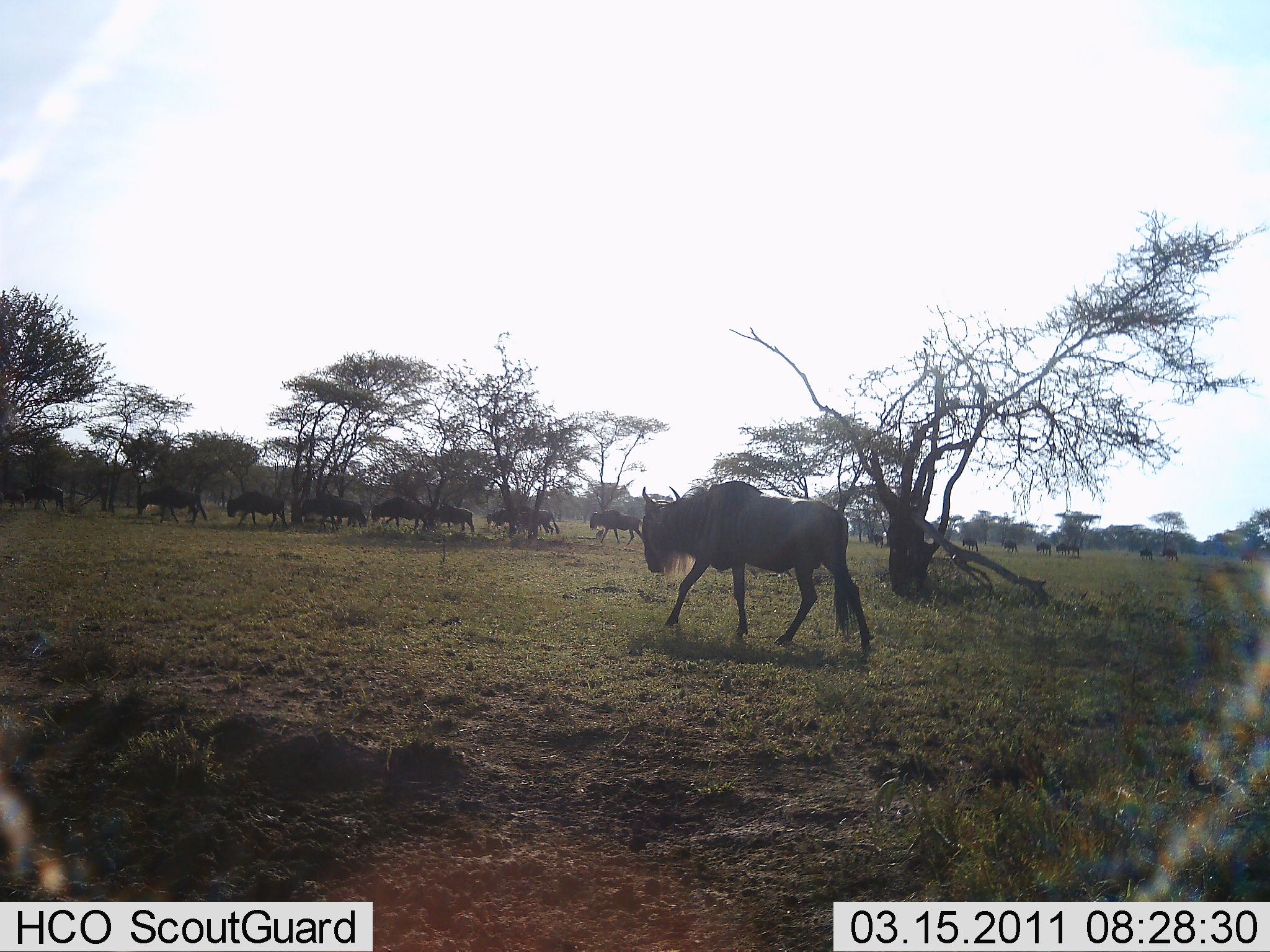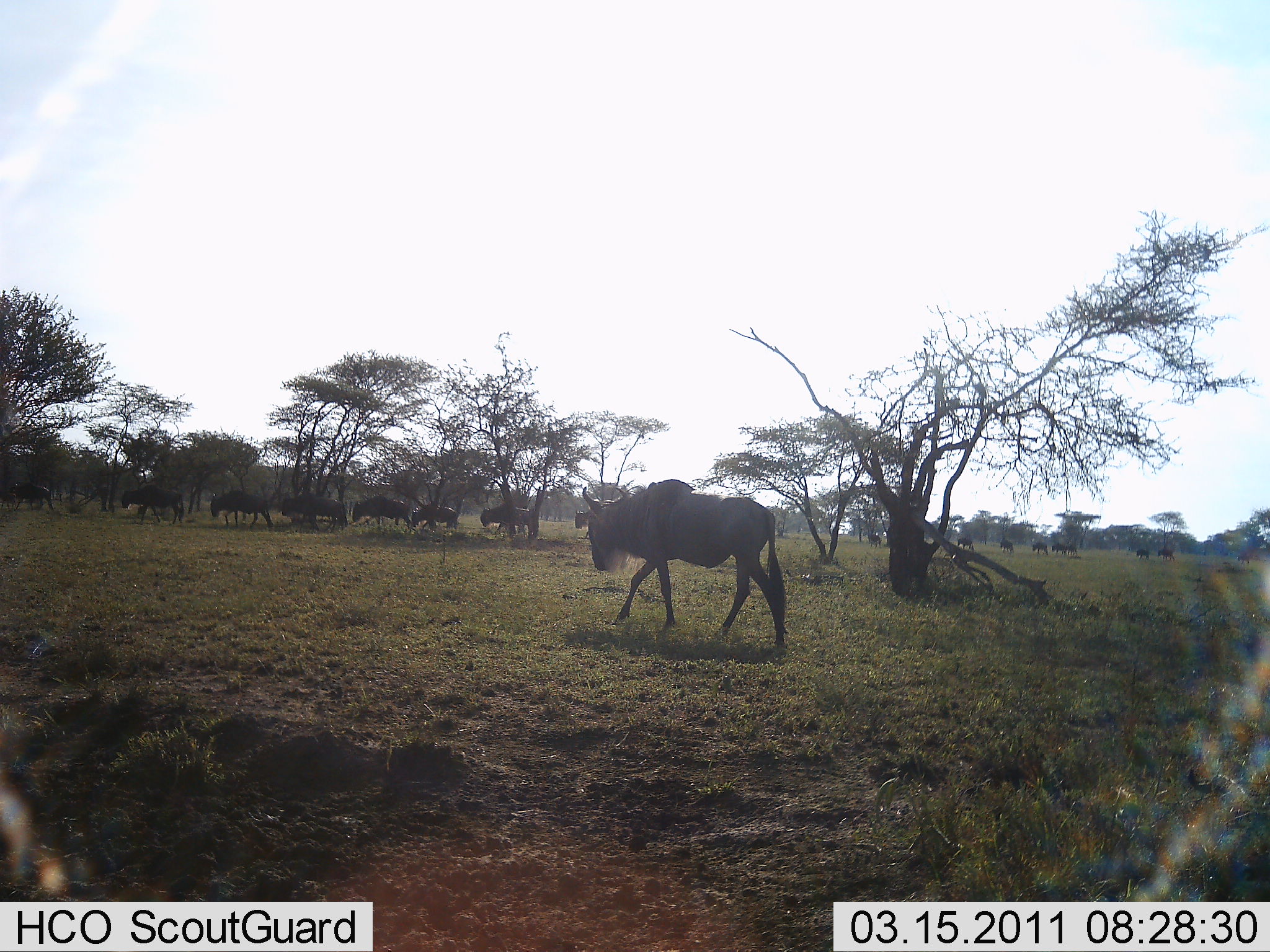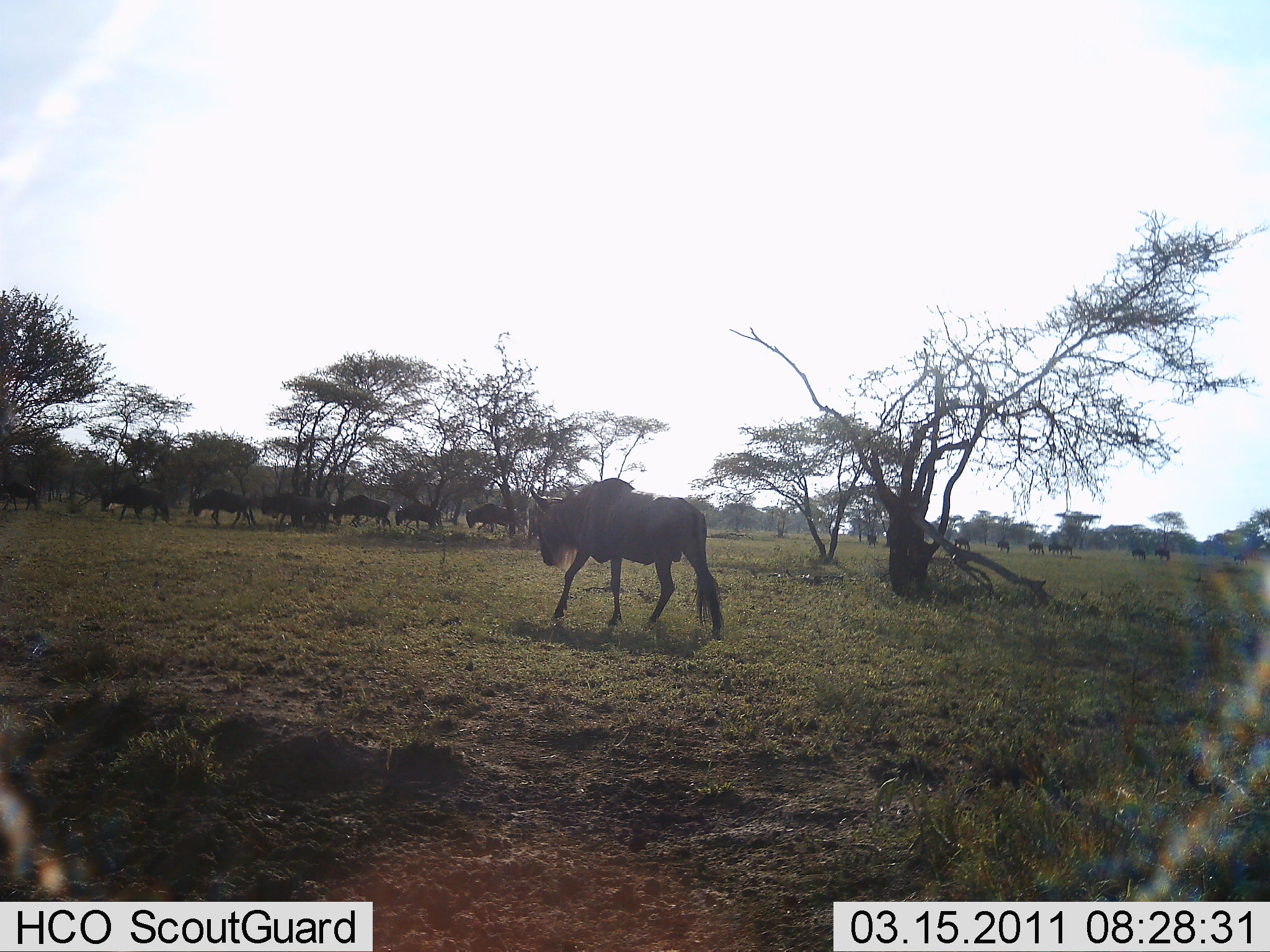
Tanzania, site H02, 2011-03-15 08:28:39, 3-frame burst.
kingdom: Animalia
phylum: Chordata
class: Mammalia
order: Artiodactyla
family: Bovidae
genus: Connochaetes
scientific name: Connochaetes taurinus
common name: blue wildebeest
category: wildebeest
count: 11-50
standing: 8%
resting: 0%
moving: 100%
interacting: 0%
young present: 0%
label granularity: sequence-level